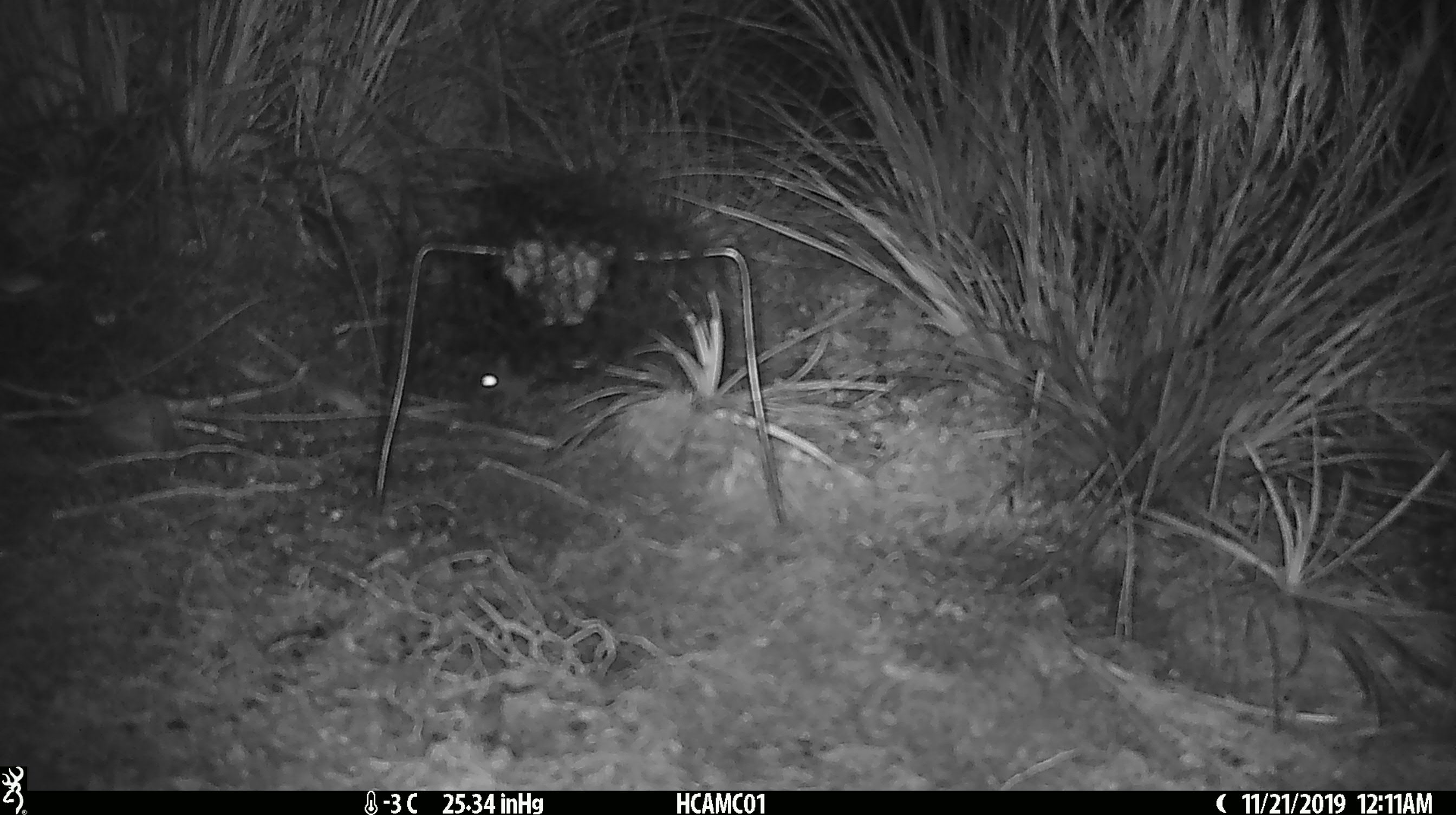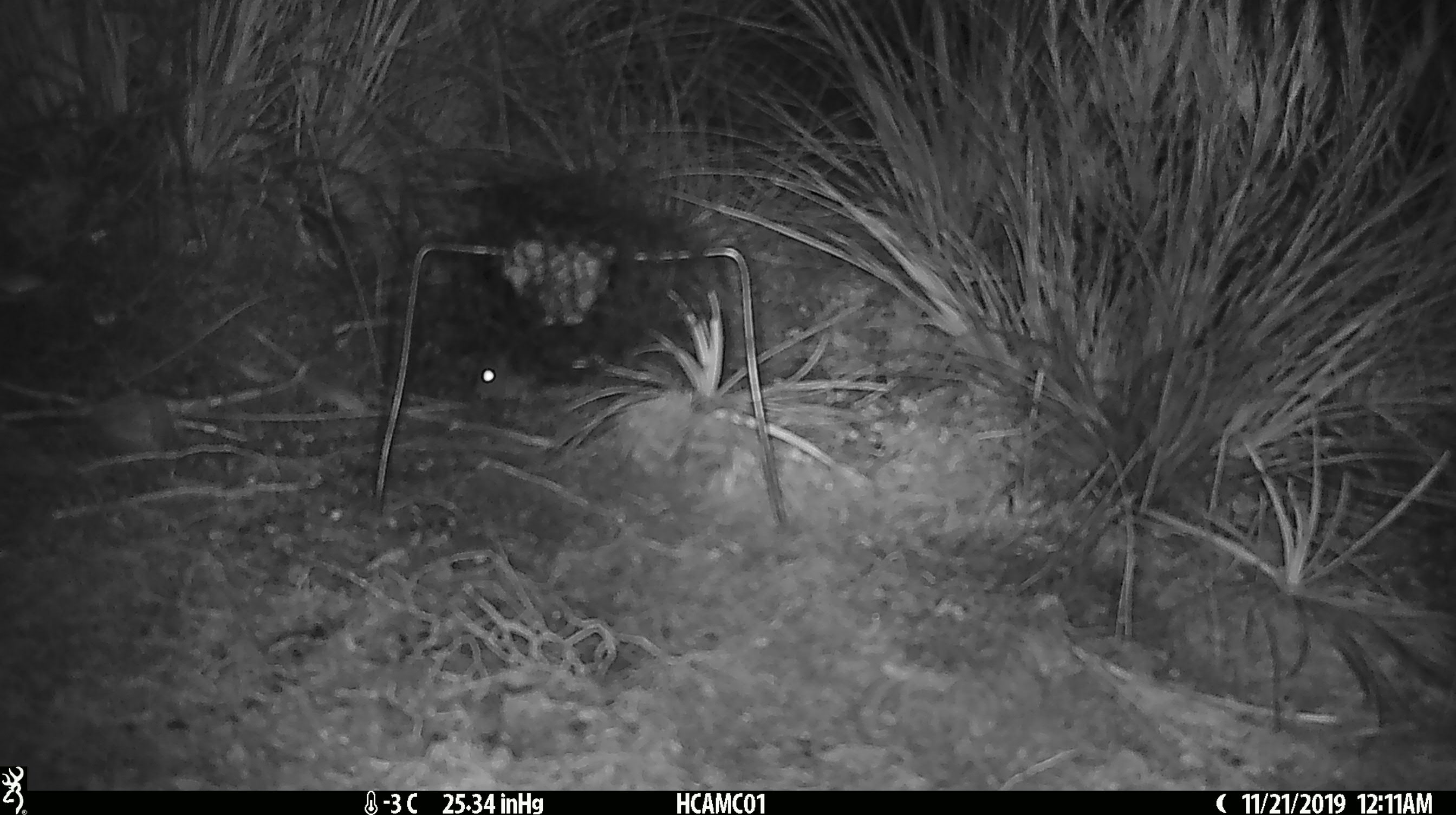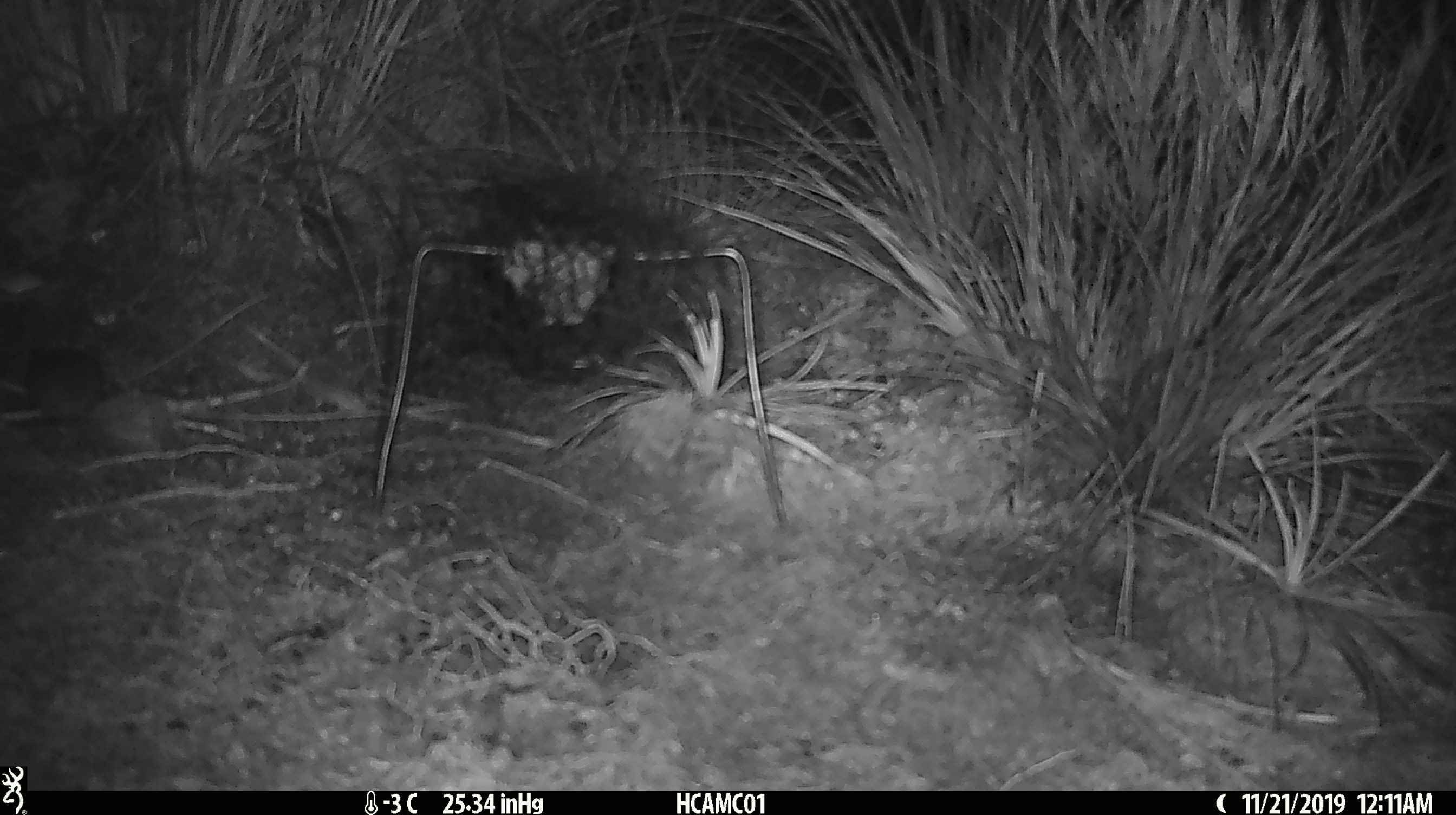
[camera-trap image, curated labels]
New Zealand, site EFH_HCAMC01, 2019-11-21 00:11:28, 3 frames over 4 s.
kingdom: Animalia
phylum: Chordata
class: Mammalia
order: Rodentia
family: Muridae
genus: Mus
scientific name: Mus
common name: mouse